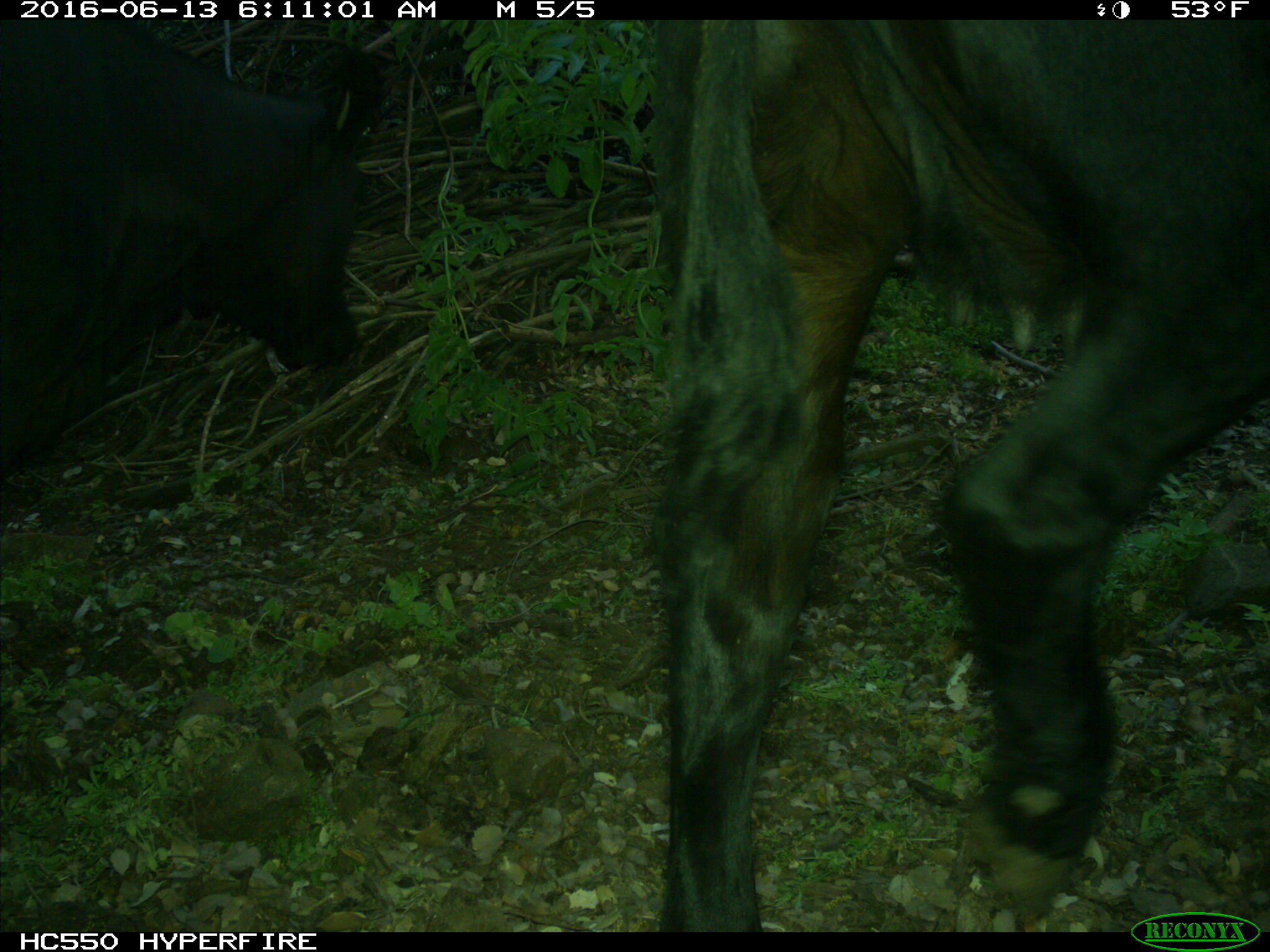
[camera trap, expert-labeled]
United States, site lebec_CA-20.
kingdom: Animalia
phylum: Chordata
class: Mammalia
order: Artiodactyla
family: Bovidae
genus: Bos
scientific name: Bos taurus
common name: domestic cow